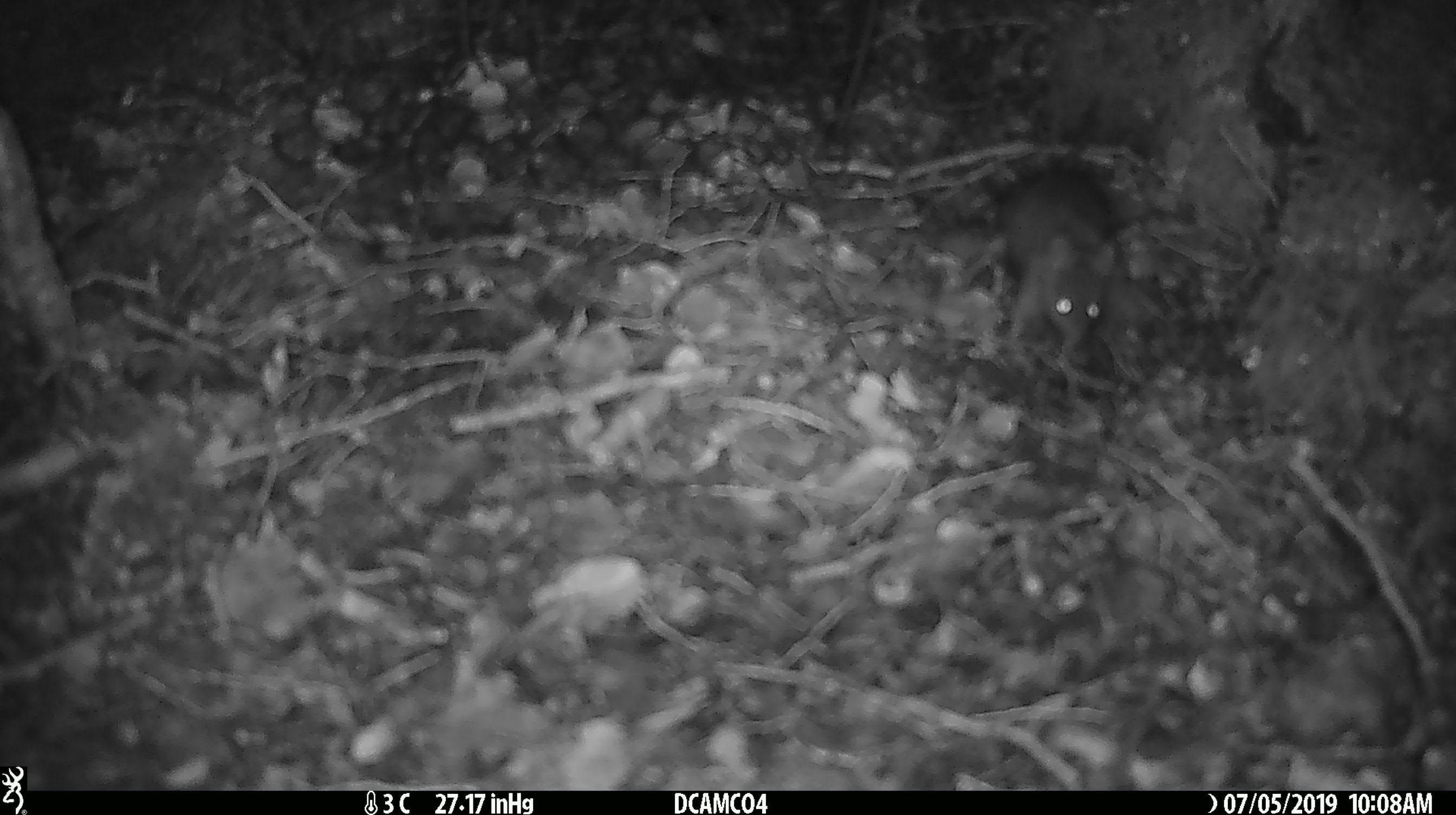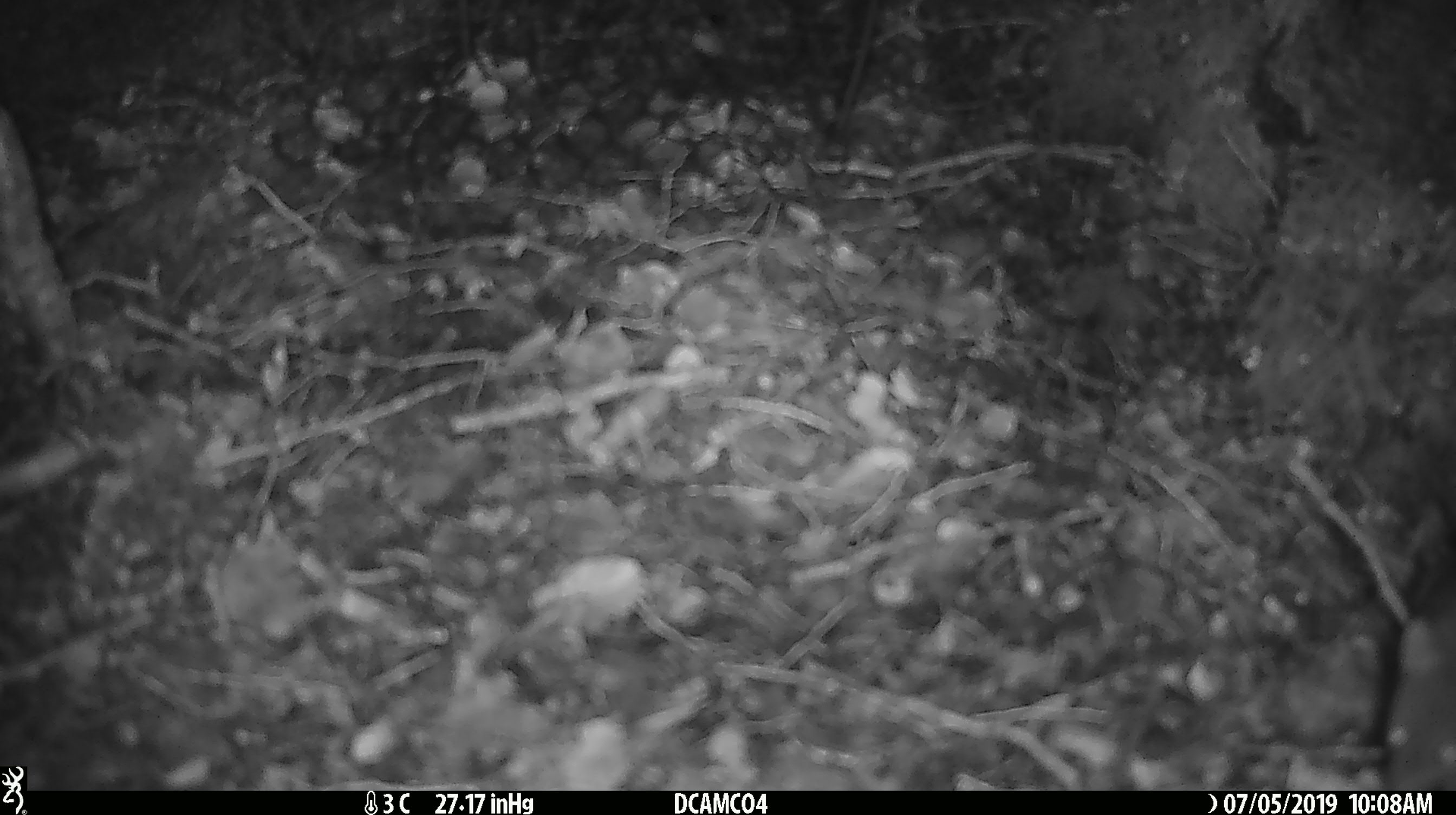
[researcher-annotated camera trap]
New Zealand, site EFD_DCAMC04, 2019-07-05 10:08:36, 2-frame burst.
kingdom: Animalia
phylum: Chordata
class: Mammalia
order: Rodentia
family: Muridae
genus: Mus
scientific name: Mus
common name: mouse